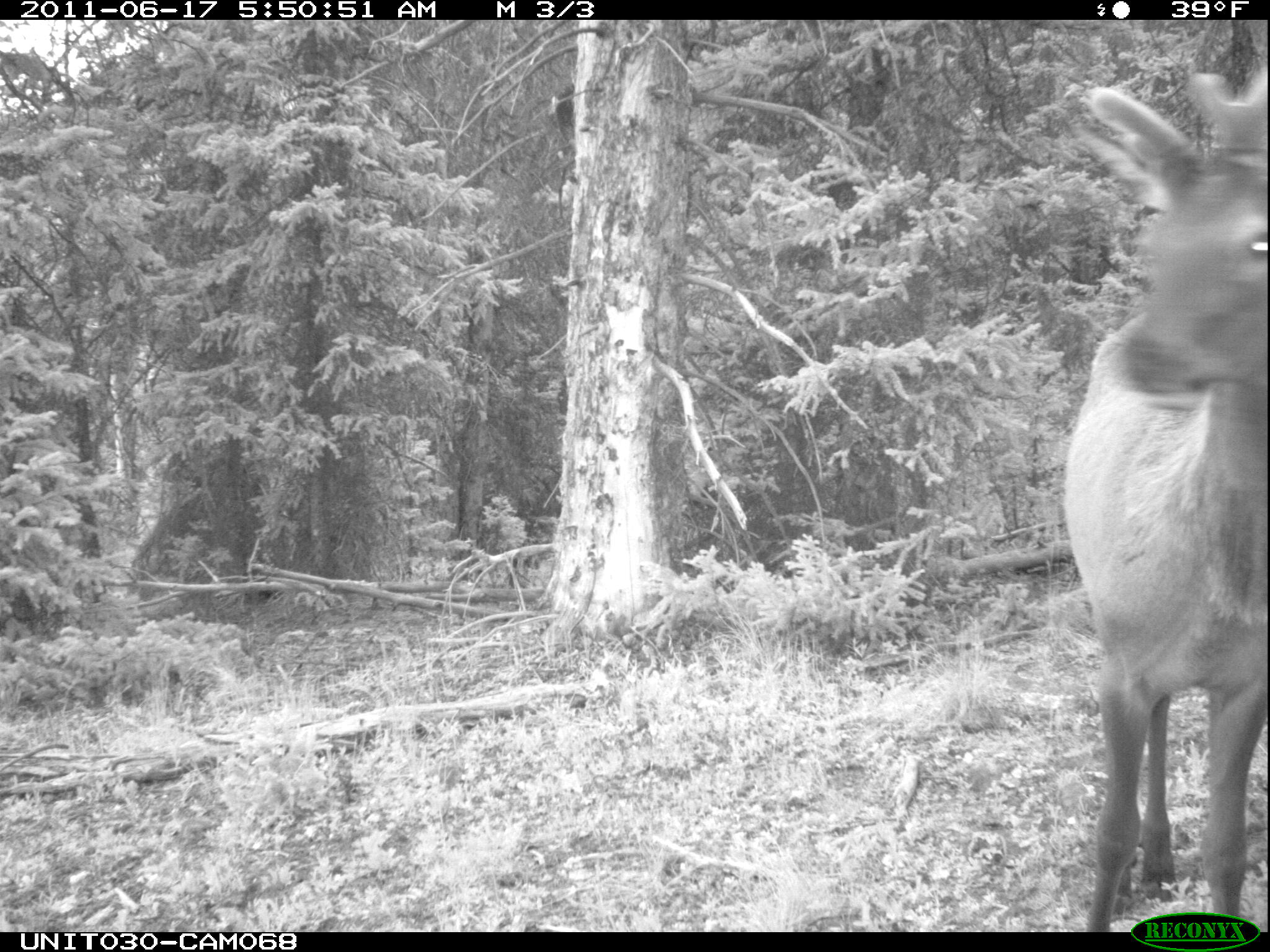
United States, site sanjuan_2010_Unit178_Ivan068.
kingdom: Animalia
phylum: Chordata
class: Mammalia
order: Artiodactyla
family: Cervidae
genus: Cervus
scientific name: Cervus elaphus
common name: red deer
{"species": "Cervus elaphus (red deer)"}